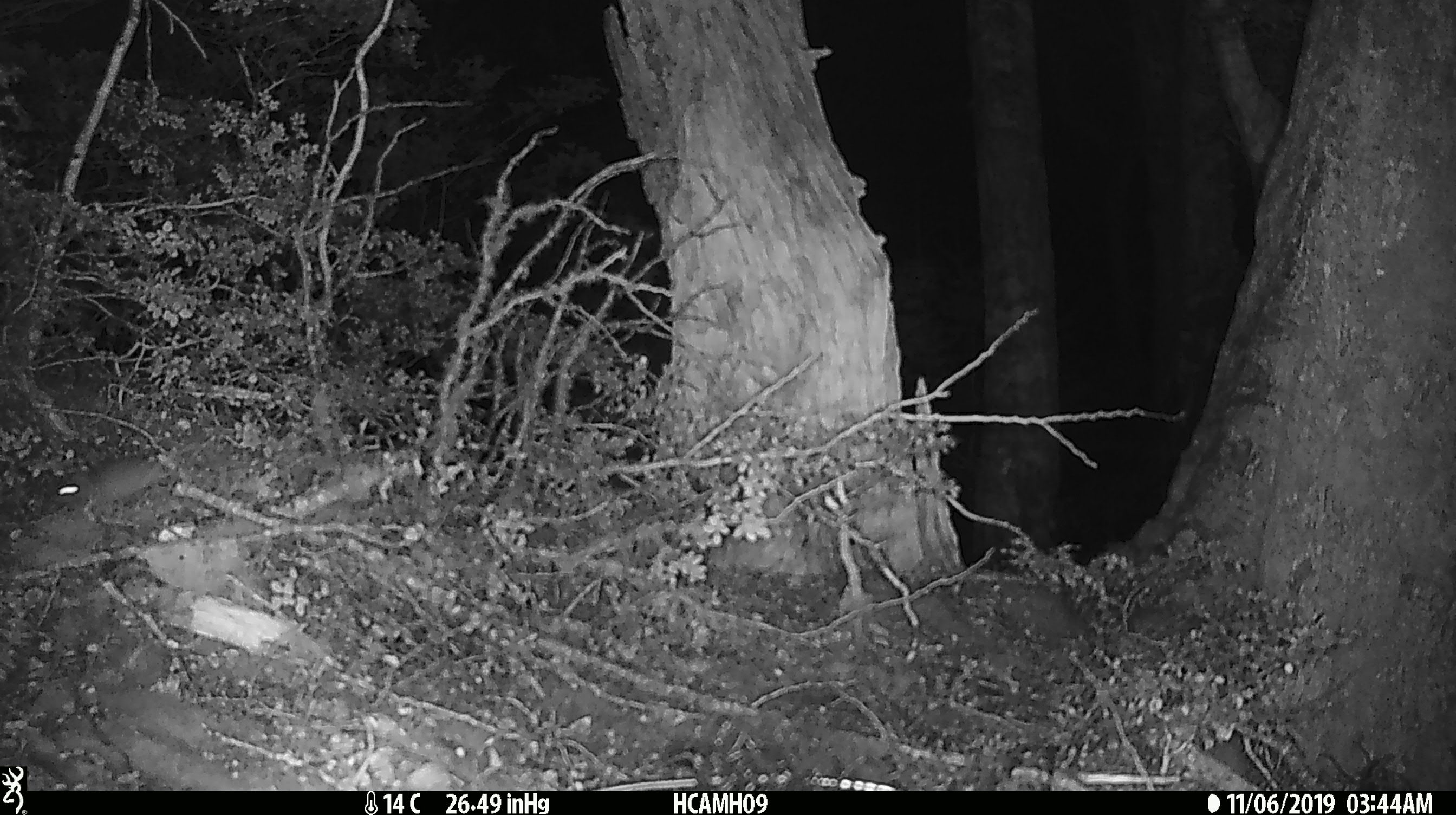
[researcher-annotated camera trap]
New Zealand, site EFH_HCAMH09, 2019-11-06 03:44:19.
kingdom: Animalia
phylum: Chordata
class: Mammalia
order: Rodentia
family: Muridae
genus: Mus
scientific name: Mus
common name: mouse